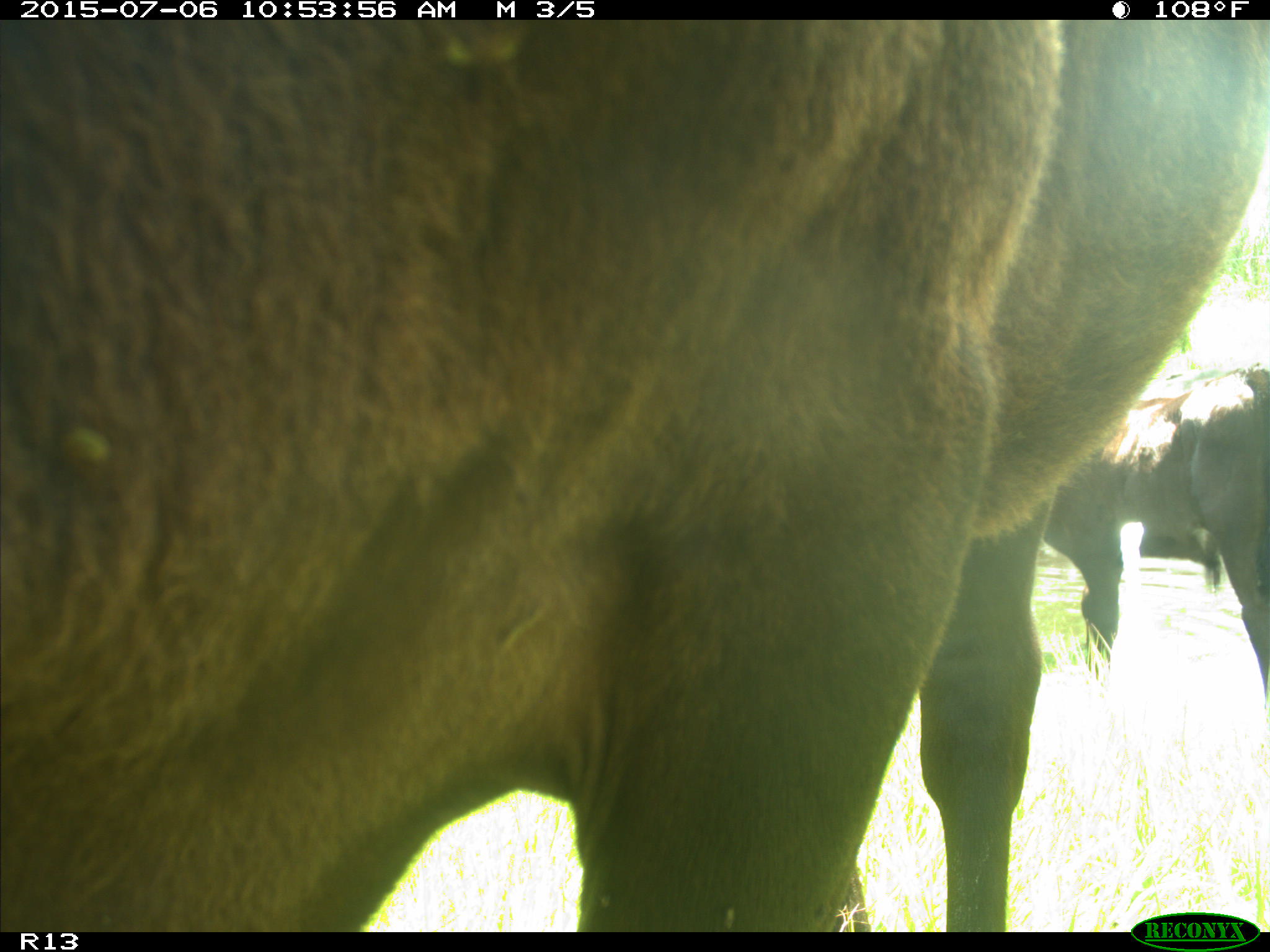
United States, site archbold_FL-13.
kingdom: Animalia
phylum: Chordata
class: Mammalia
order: Artiodactyla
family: Bovidae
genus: Bos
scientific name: Bos taurus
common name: domestic cow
Bos taurus (domestic cow).